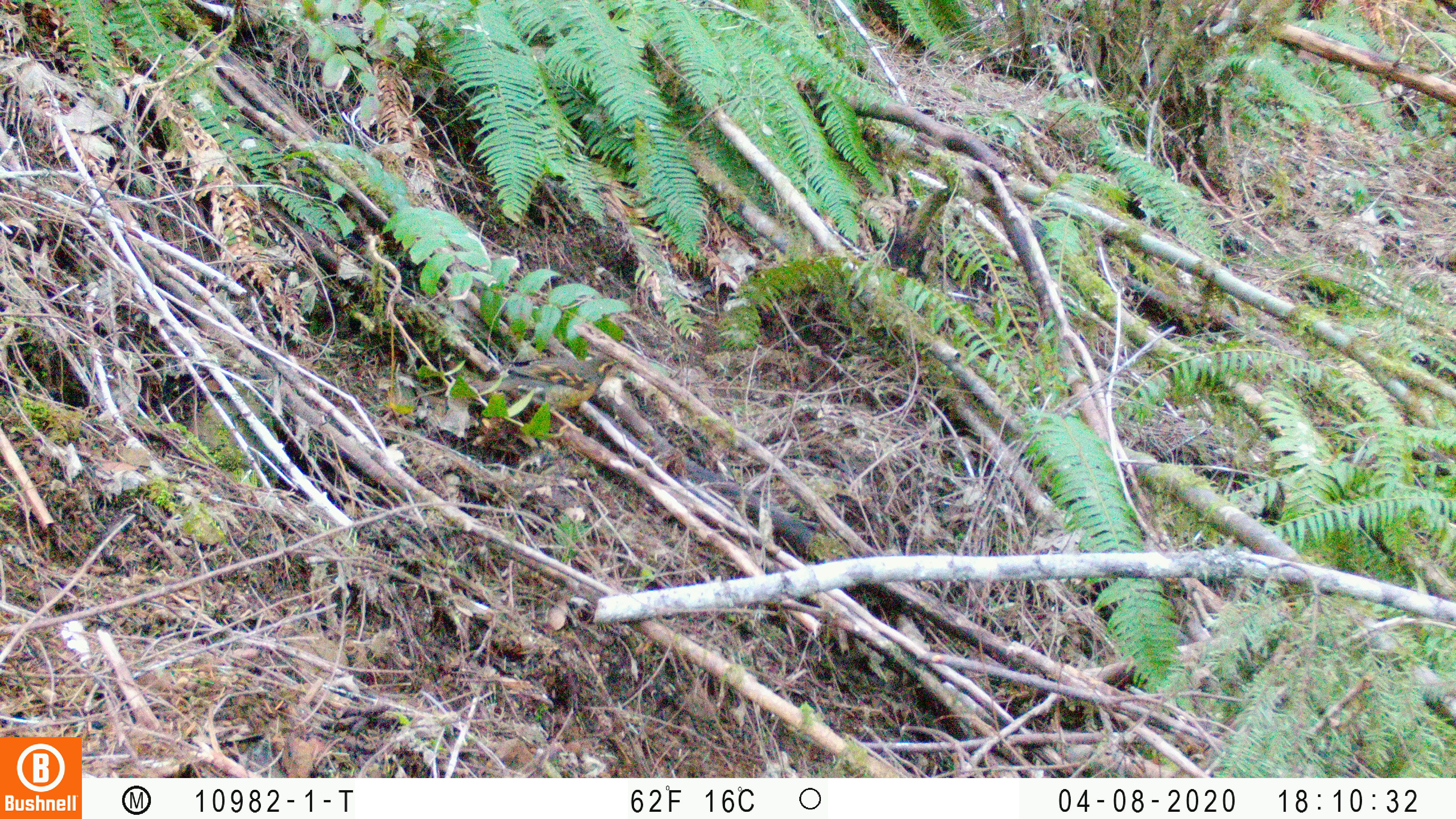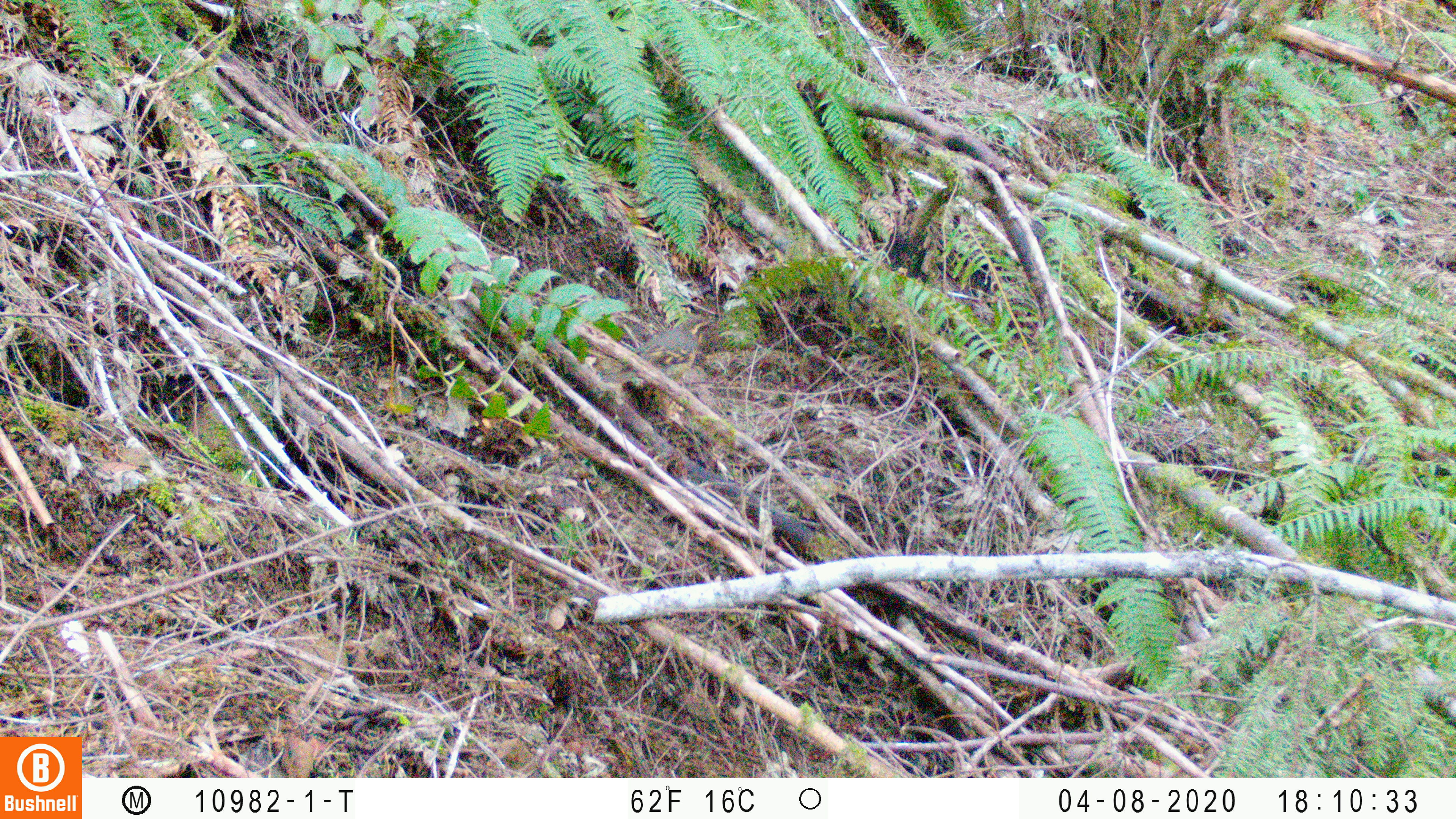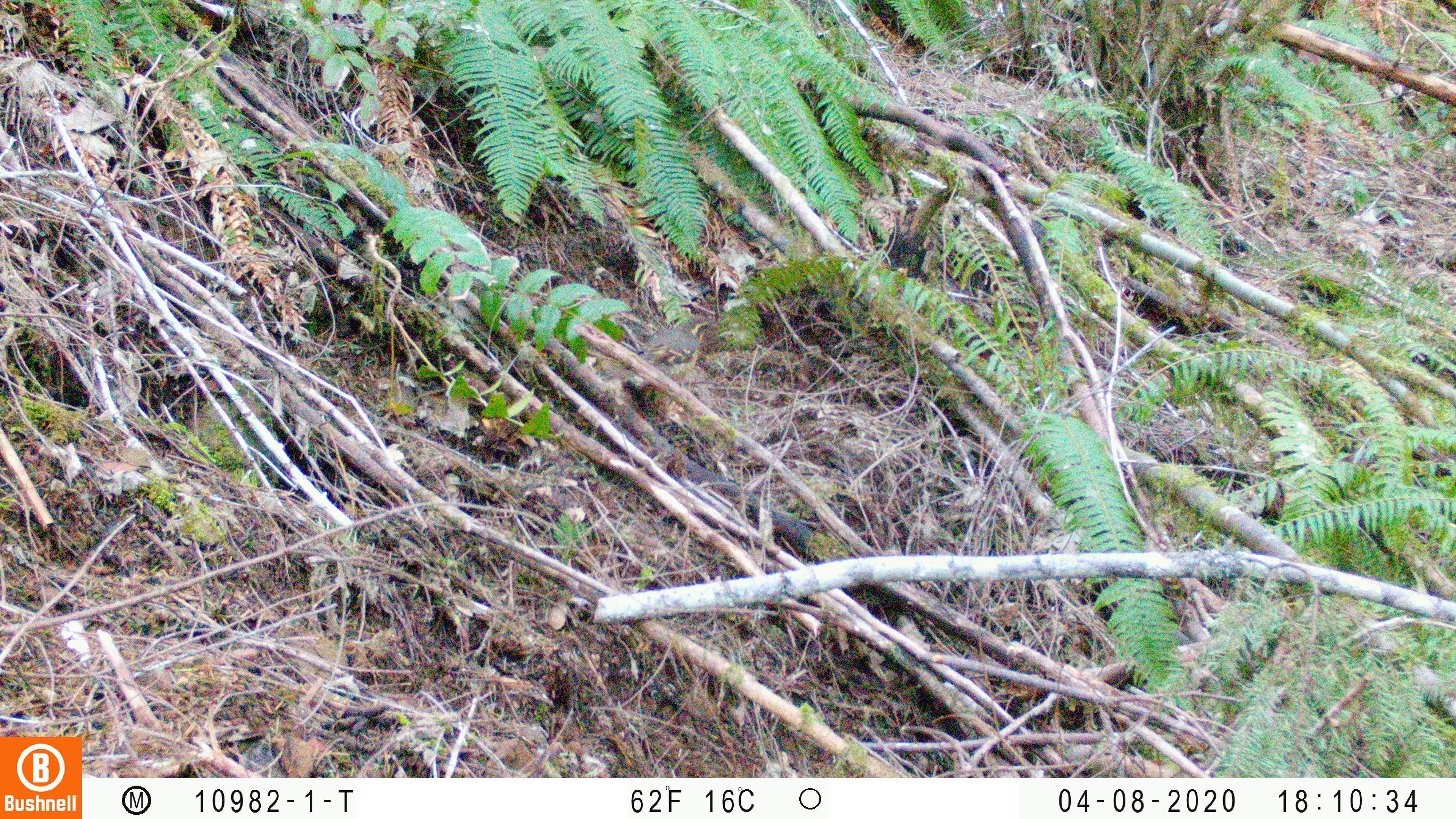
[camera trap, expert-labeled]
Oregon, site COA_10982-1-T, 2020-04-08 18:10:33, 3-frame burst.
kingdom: Animalia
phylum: Chordata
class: Aves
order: Passeriformes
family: Turdidae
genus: Ixoreus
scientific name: Ixoreus naevius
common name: varied thrush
Varied thrush (Ixoreus naevius).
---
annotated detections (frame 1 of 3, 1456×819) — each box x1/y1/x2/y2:
varied thrush: 479/354/616/416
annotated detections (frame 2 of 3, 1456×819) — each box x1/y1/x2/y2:
varied thrush: 615/316/712/389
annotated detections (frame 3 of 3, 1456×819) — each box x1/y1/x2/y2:
varied thrush: 634/314/713/378